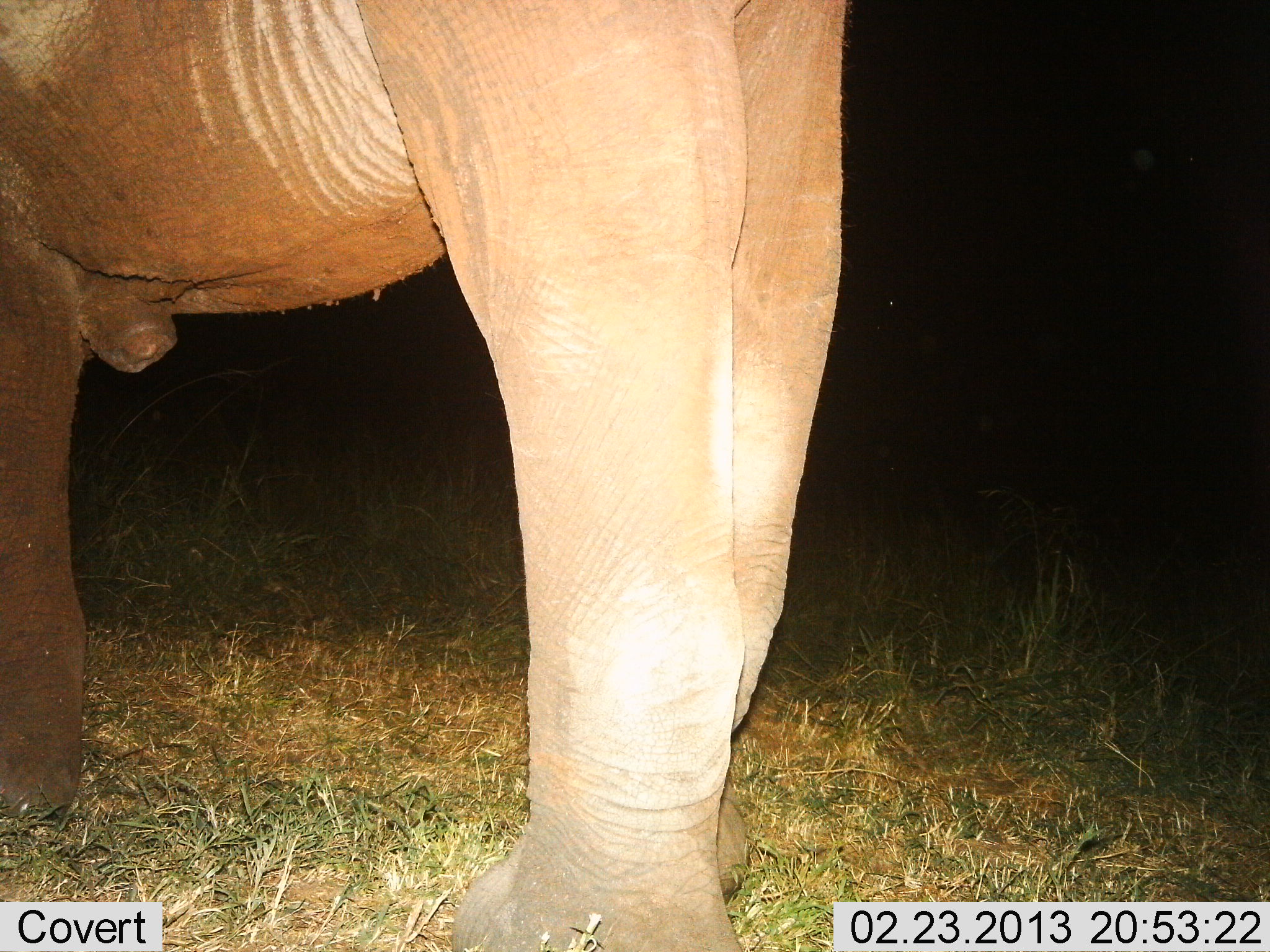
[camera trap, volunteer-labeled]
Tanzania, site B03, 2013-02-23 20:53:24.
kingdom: Animalia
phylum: Chordata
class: Mammalia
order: Proboscidea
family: Elephantidae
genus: Loxodonta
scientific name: Loxodonta africana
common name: african bush elephant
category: elephant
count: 1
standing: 88%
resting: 8%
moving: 4%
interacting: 0%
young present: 0%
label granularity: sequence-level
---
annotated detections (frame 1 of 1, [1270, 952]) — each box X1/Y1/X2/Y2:
animal: 1/0/844/951